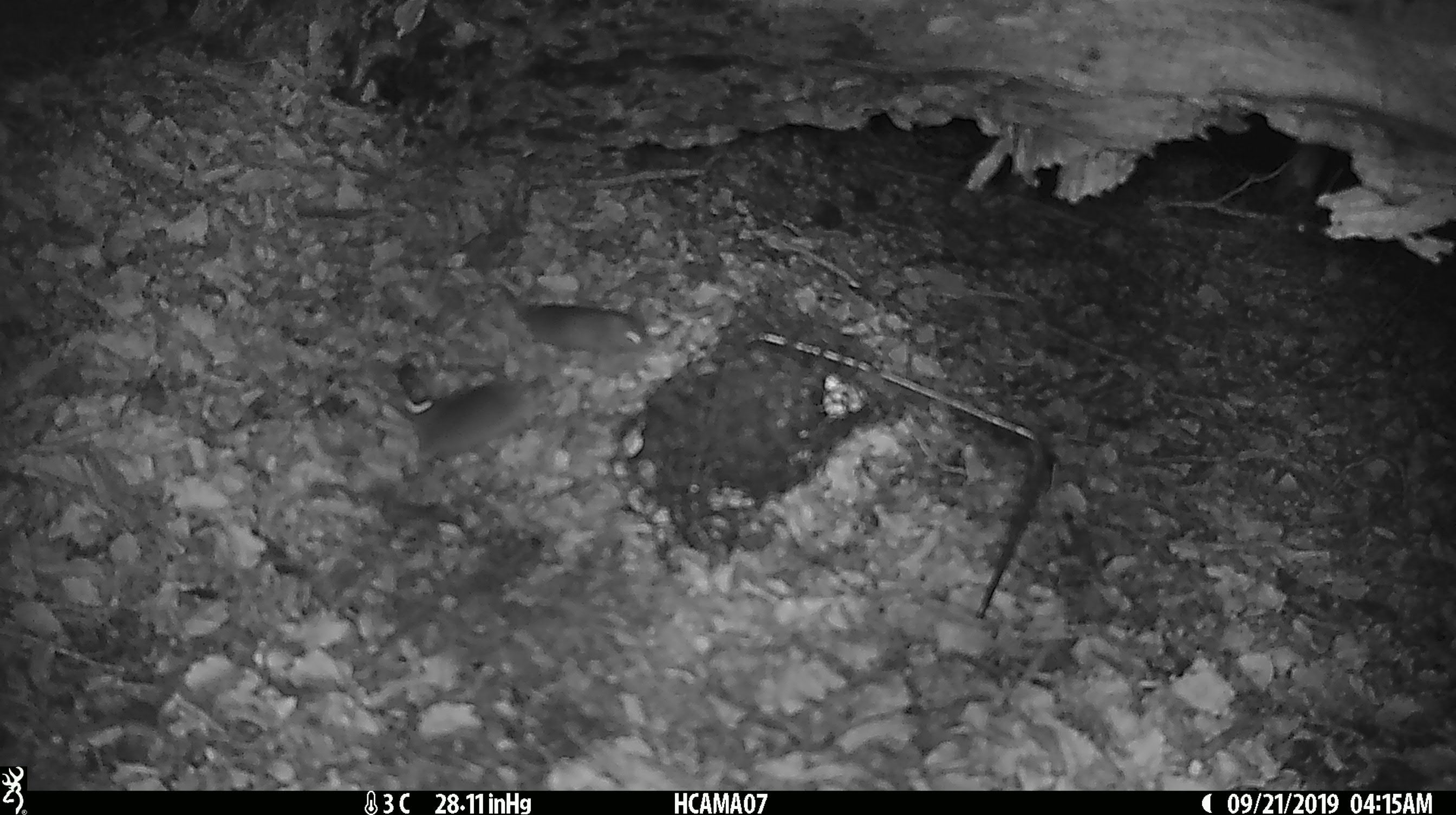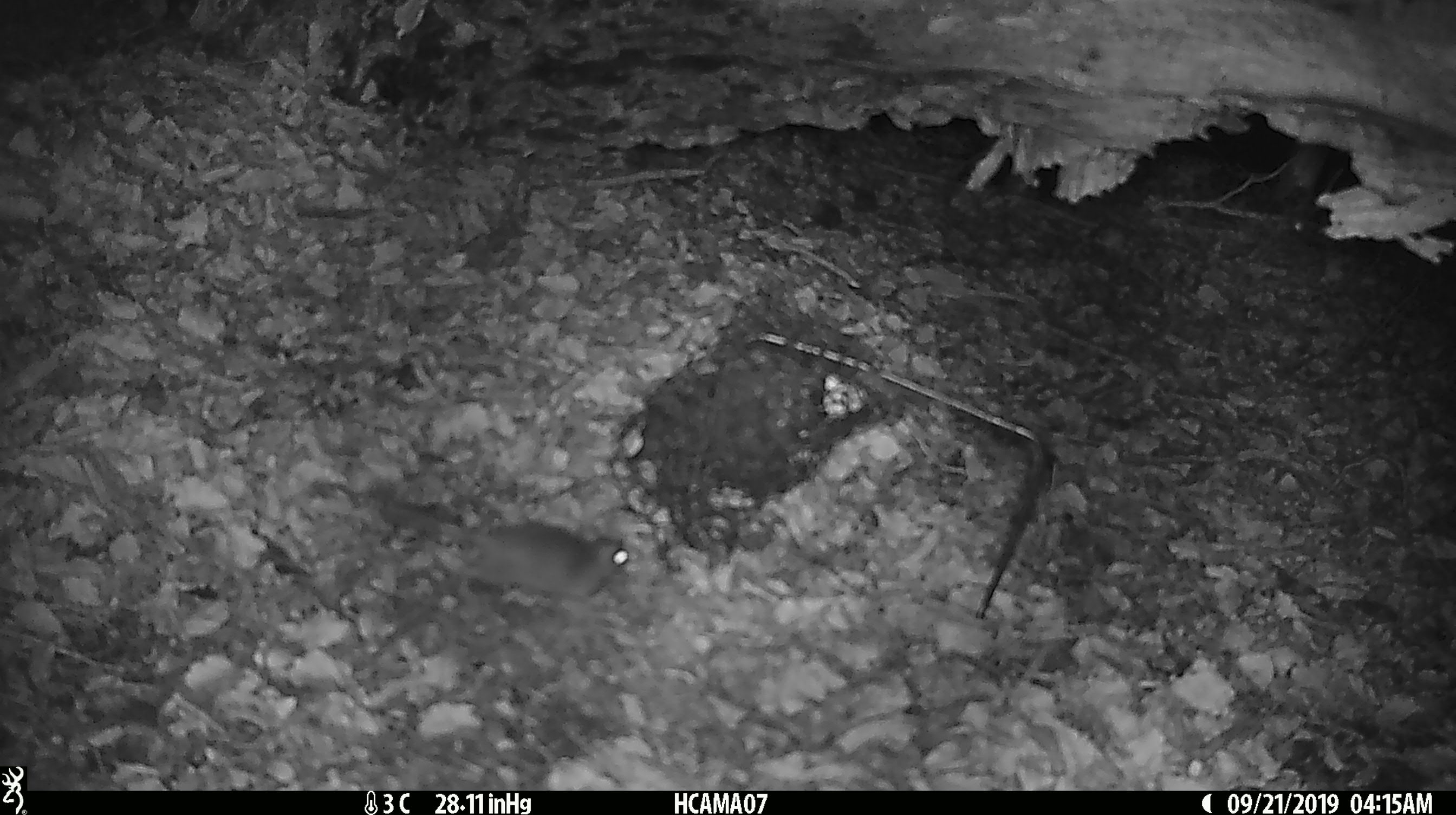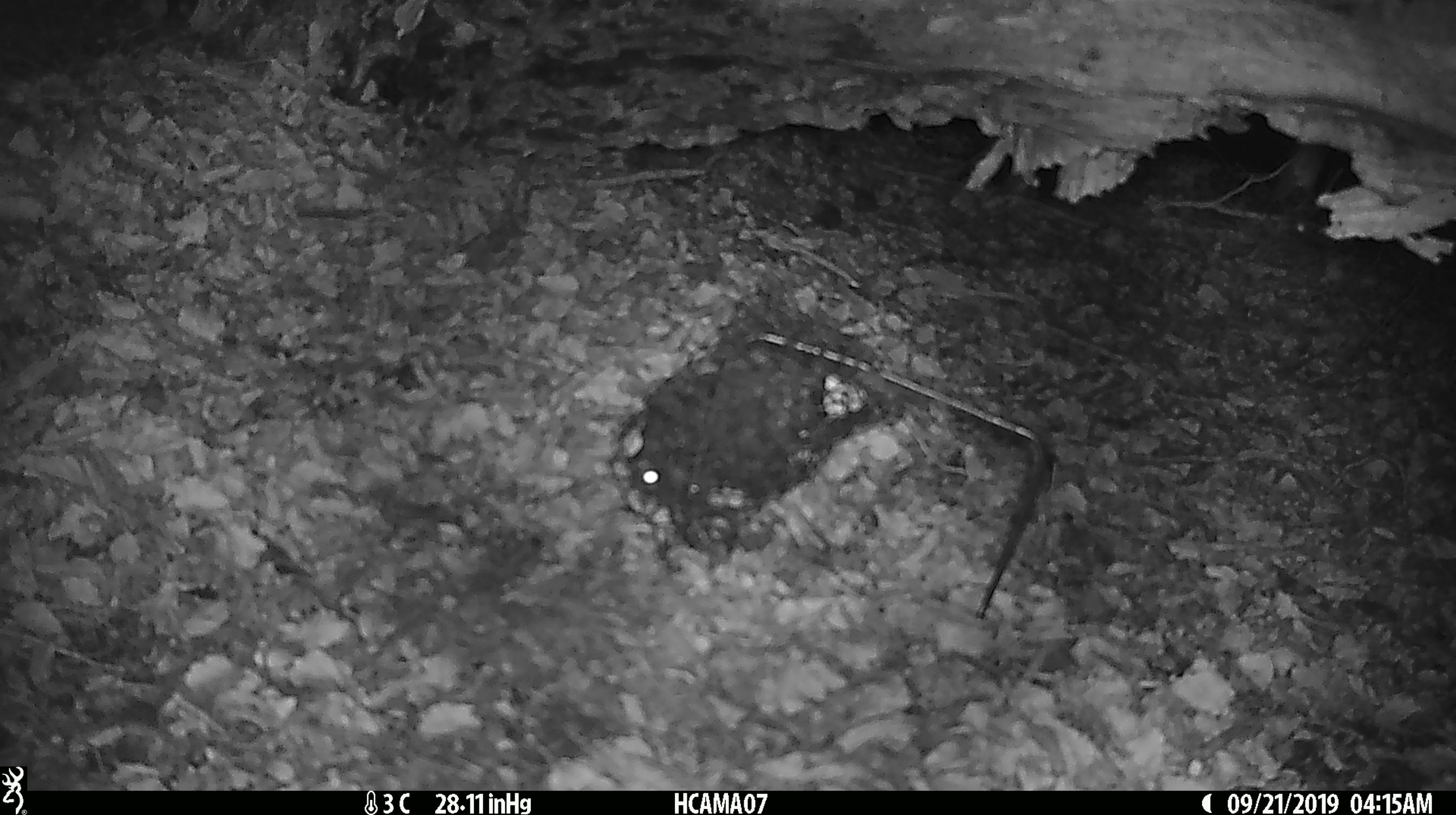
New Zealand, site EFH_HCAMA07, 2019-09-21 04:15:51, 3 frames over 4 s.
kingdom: Animalia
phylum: Chordata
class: Mammalia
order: Rodentia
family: Muridae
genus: Mus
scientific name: Mus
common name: mouse